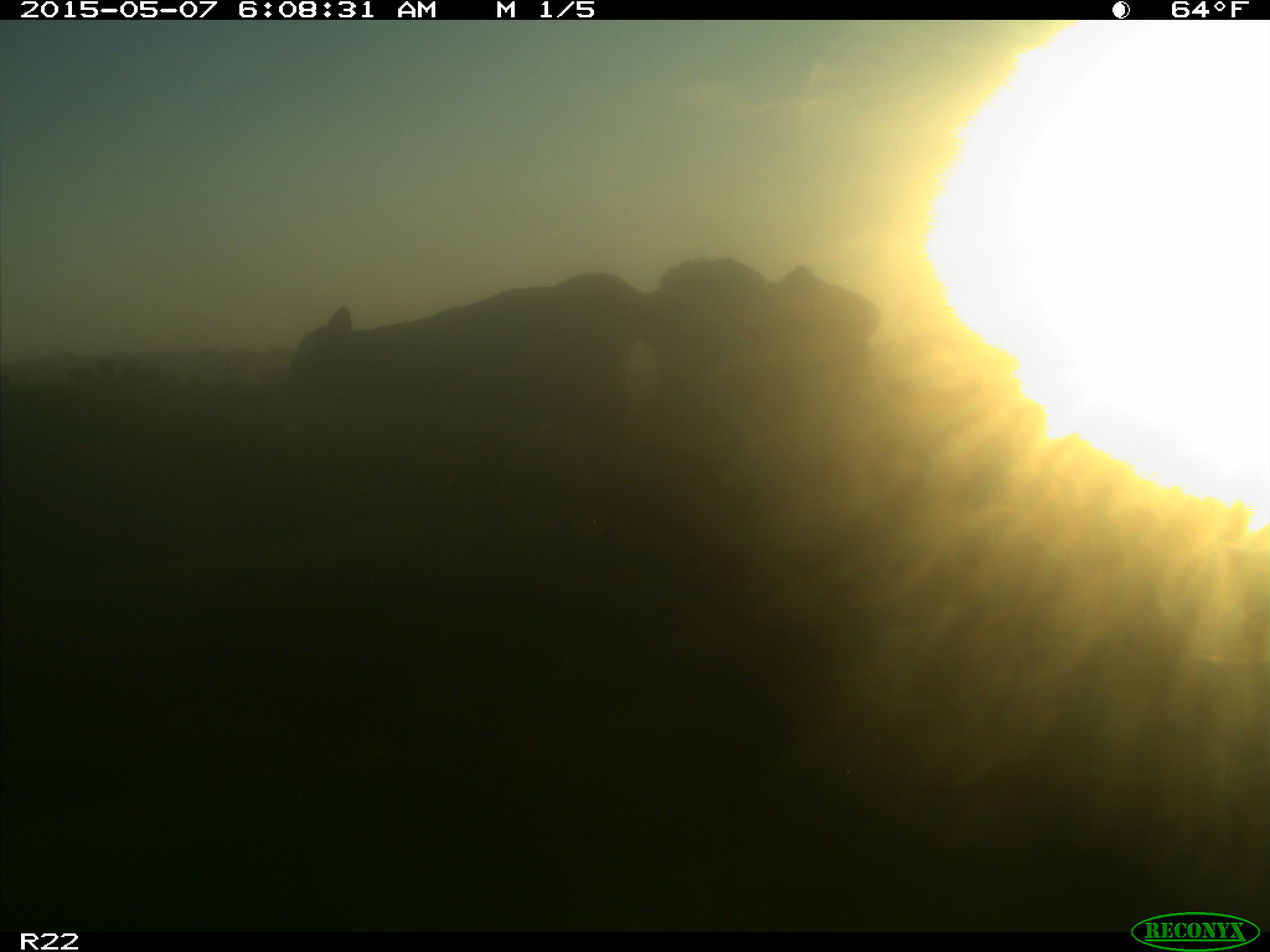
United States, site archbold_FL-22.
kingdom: Animalia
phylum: Chordata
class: Mammalia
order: Artiodactyla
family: Bovidae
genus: Bos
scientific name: Bos taurus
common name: domestic cow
Bos taurus (domestic cow).